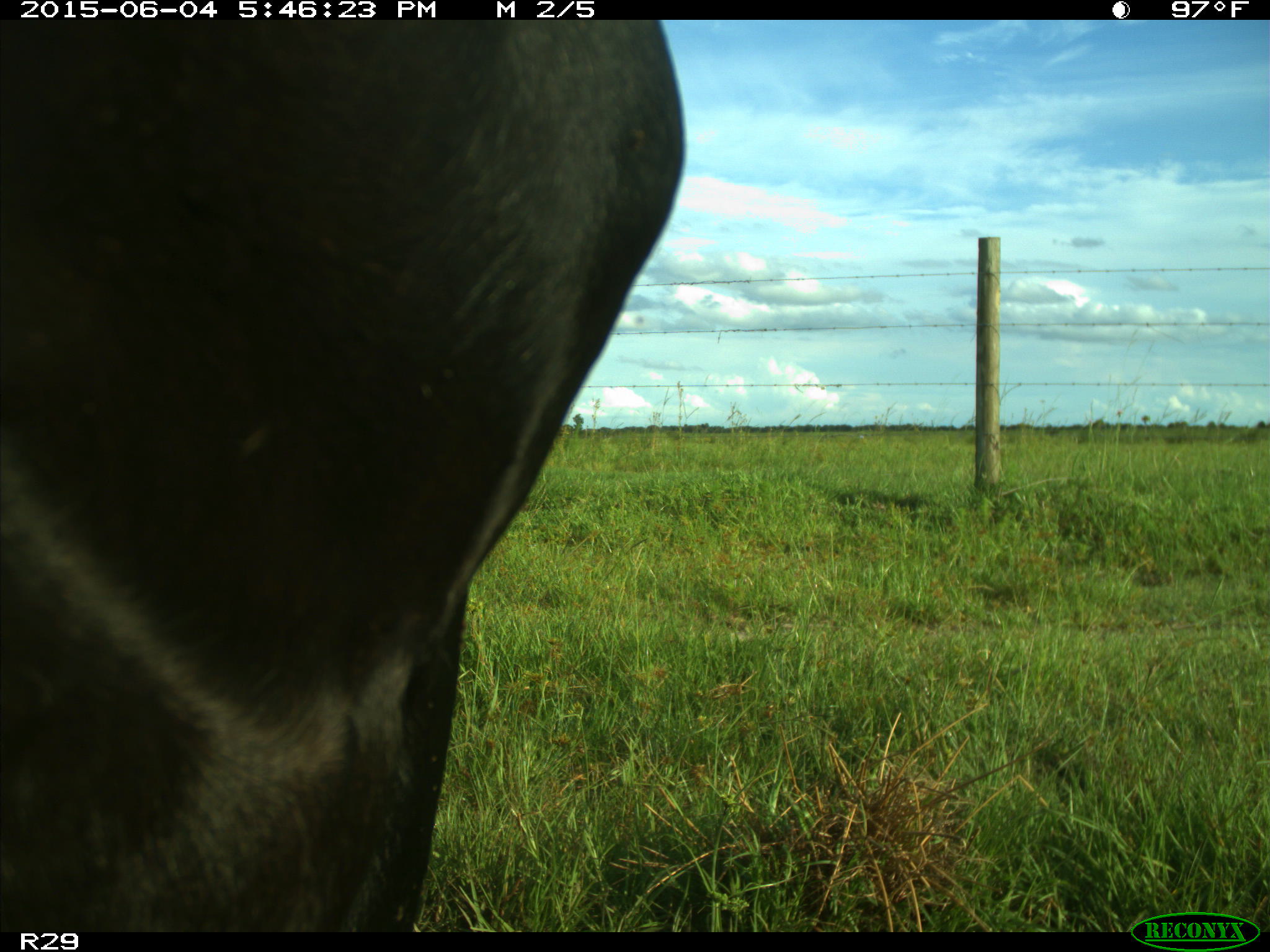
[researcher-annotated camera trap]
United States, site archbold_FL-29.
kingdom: Animalia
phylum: Chordata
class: Mammalia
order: Artiodactyla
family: Bovidae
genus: Bos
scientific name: Bos taurus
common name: domestic cow